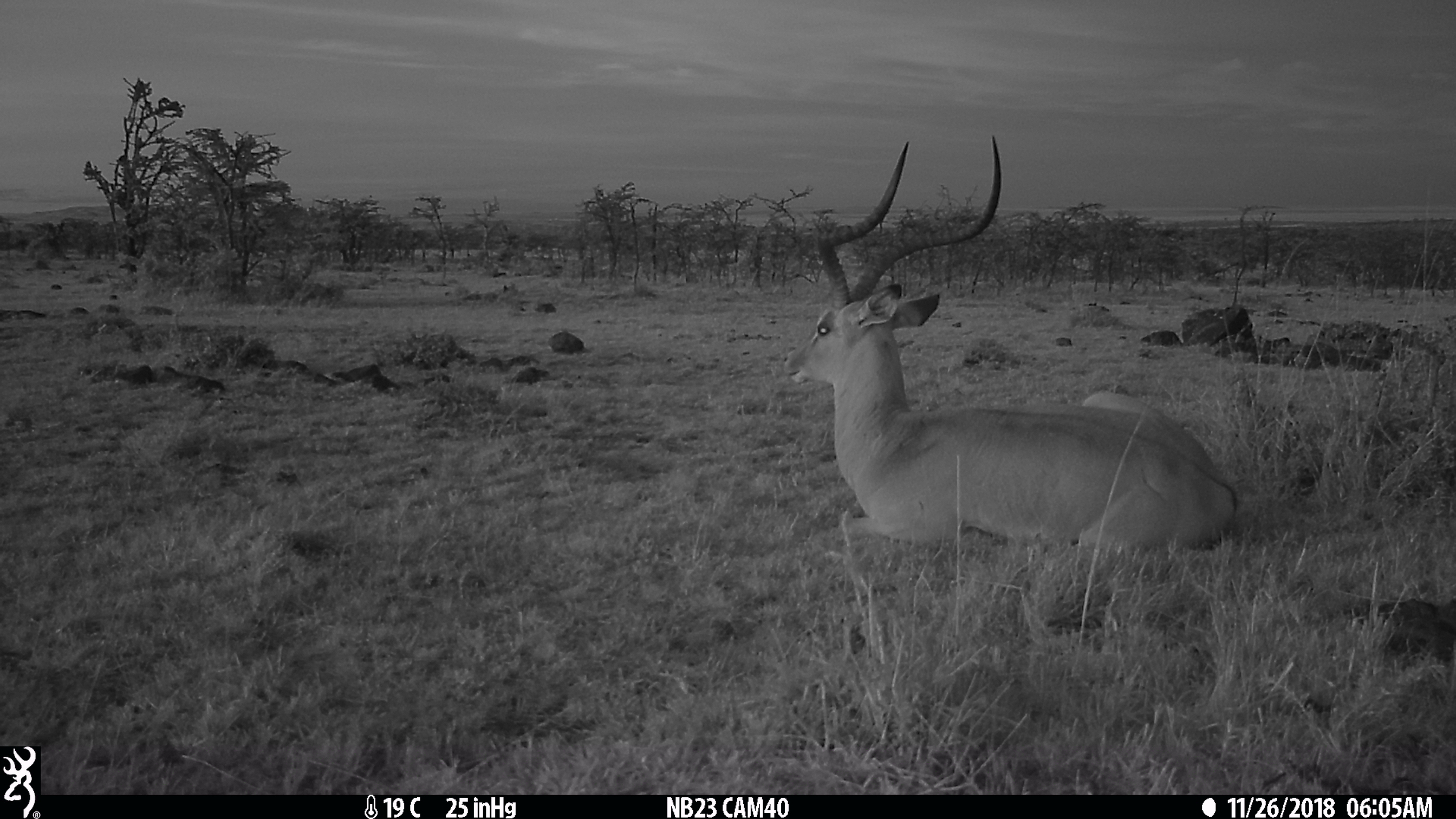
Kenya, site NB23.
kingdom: Animalia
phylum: Chordata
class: Mammalia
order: Artiodactyla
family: Bovidae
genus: Aepyceros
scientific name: Aepyceros melampus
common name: impala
Impala (Aepyceros melampus).